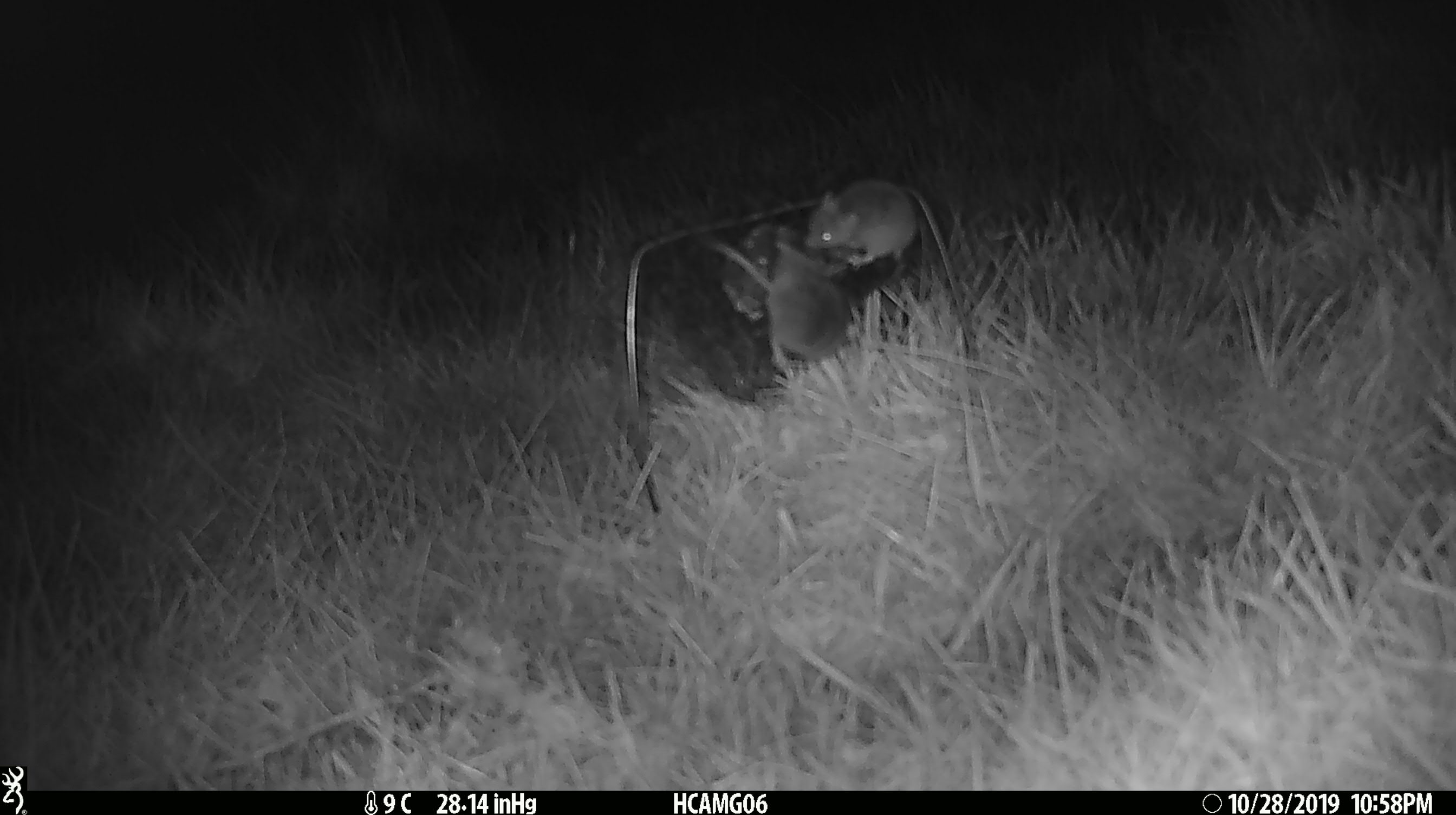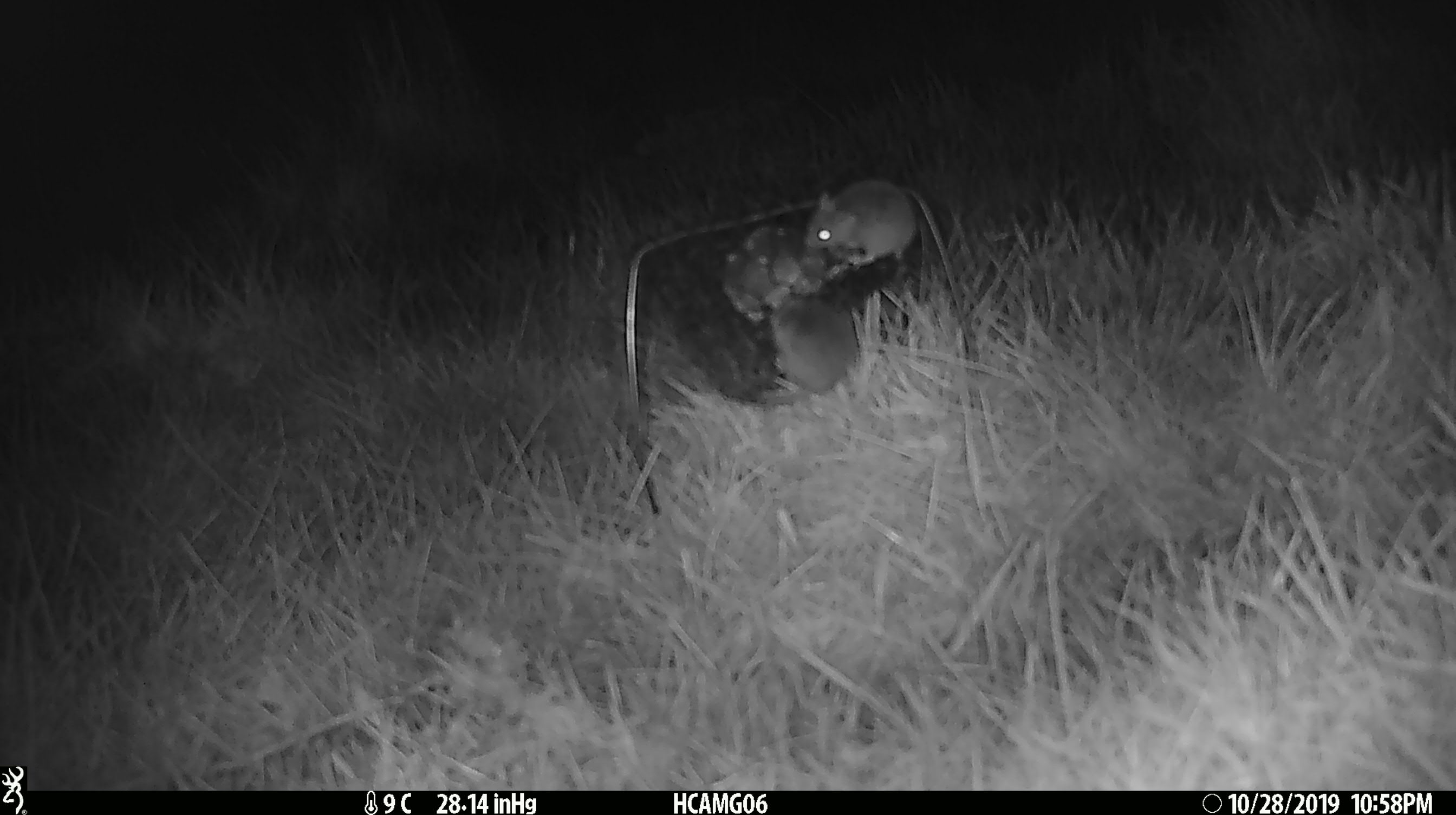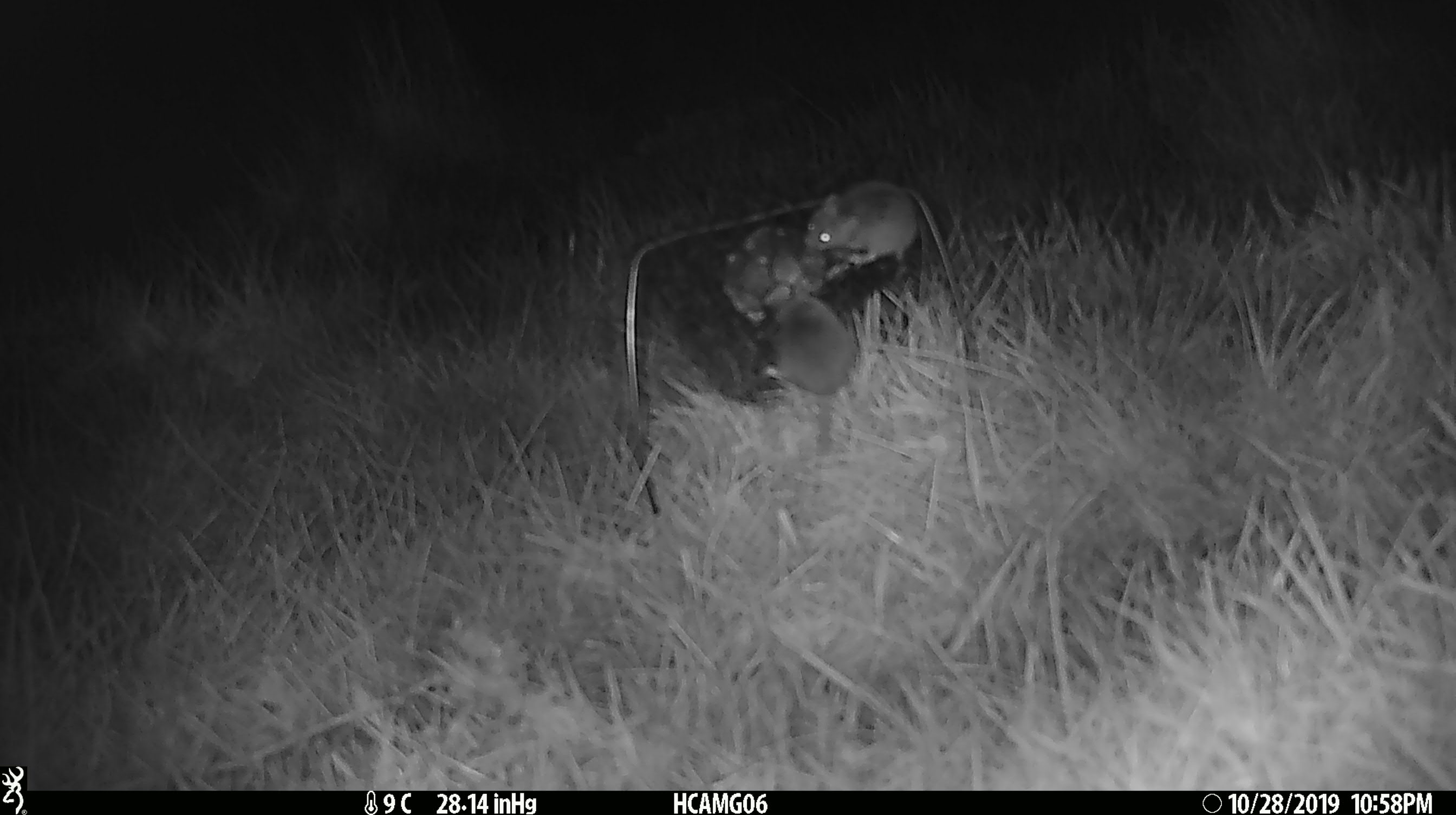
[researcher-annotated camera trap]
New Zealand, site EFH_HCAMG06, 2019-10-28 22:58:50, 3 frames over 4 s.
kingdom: Animalia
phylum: Chordata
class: Mammalia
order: Rodentia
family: Muridae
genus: Mus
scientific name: Mus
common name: mouse